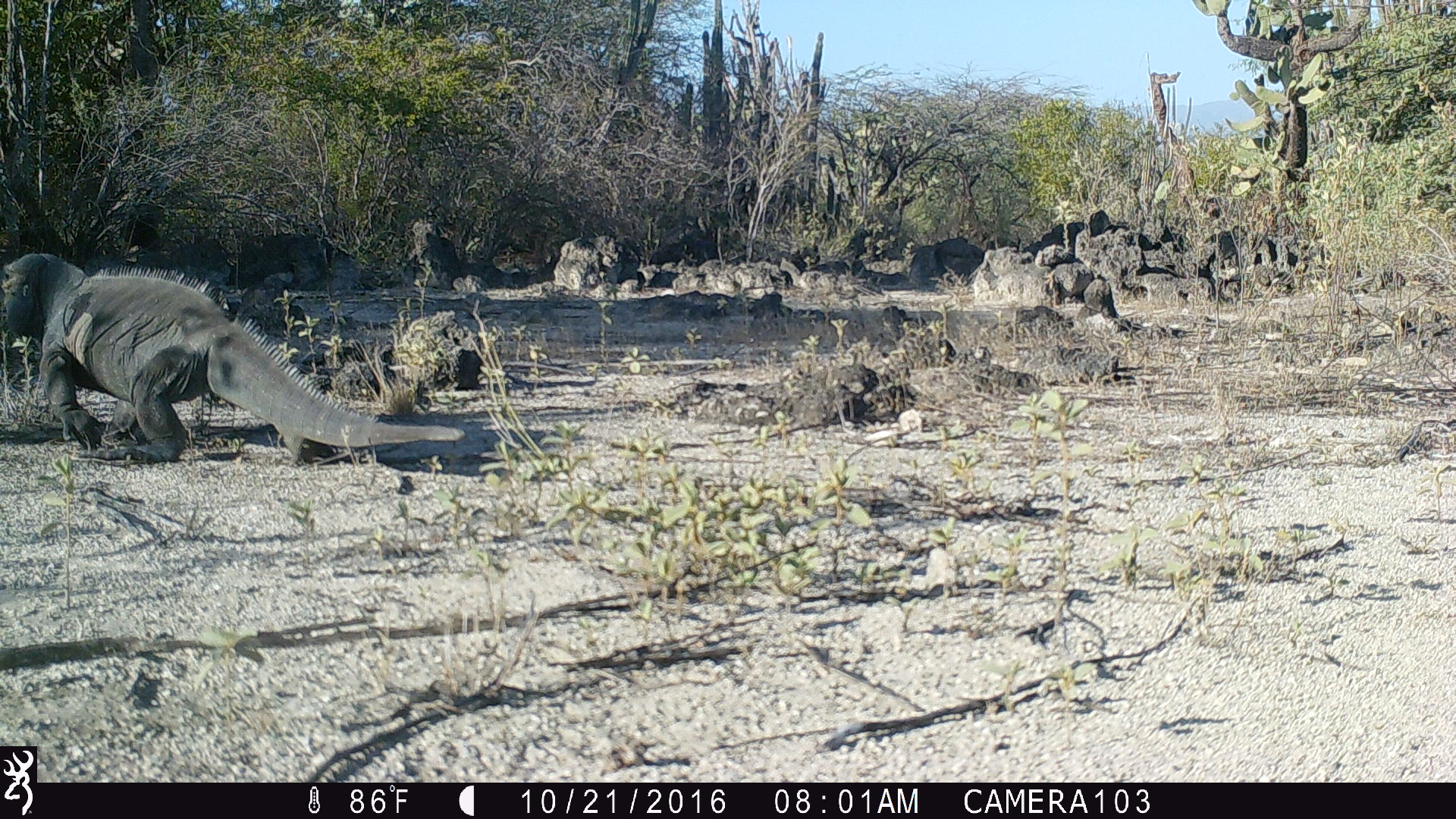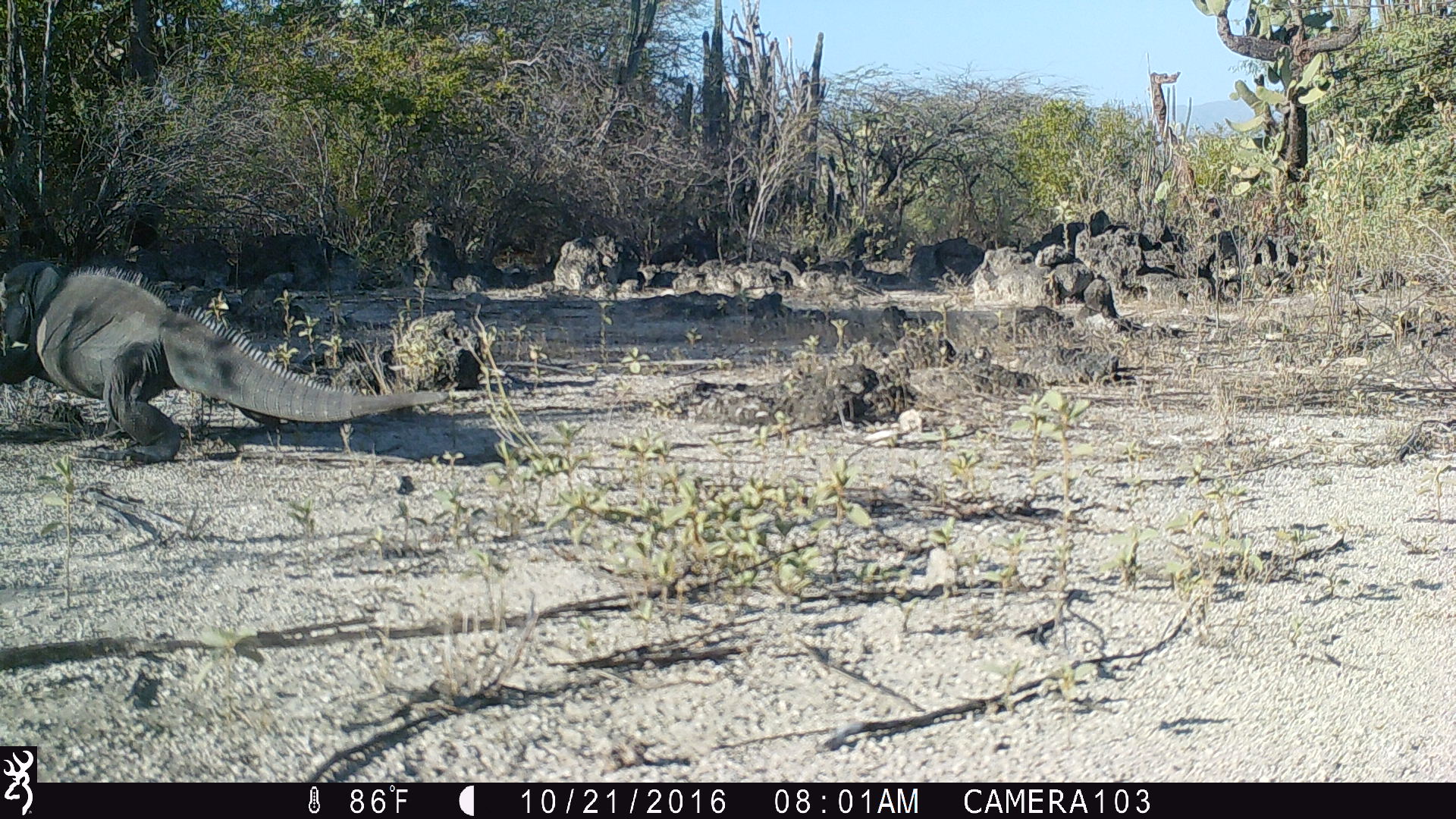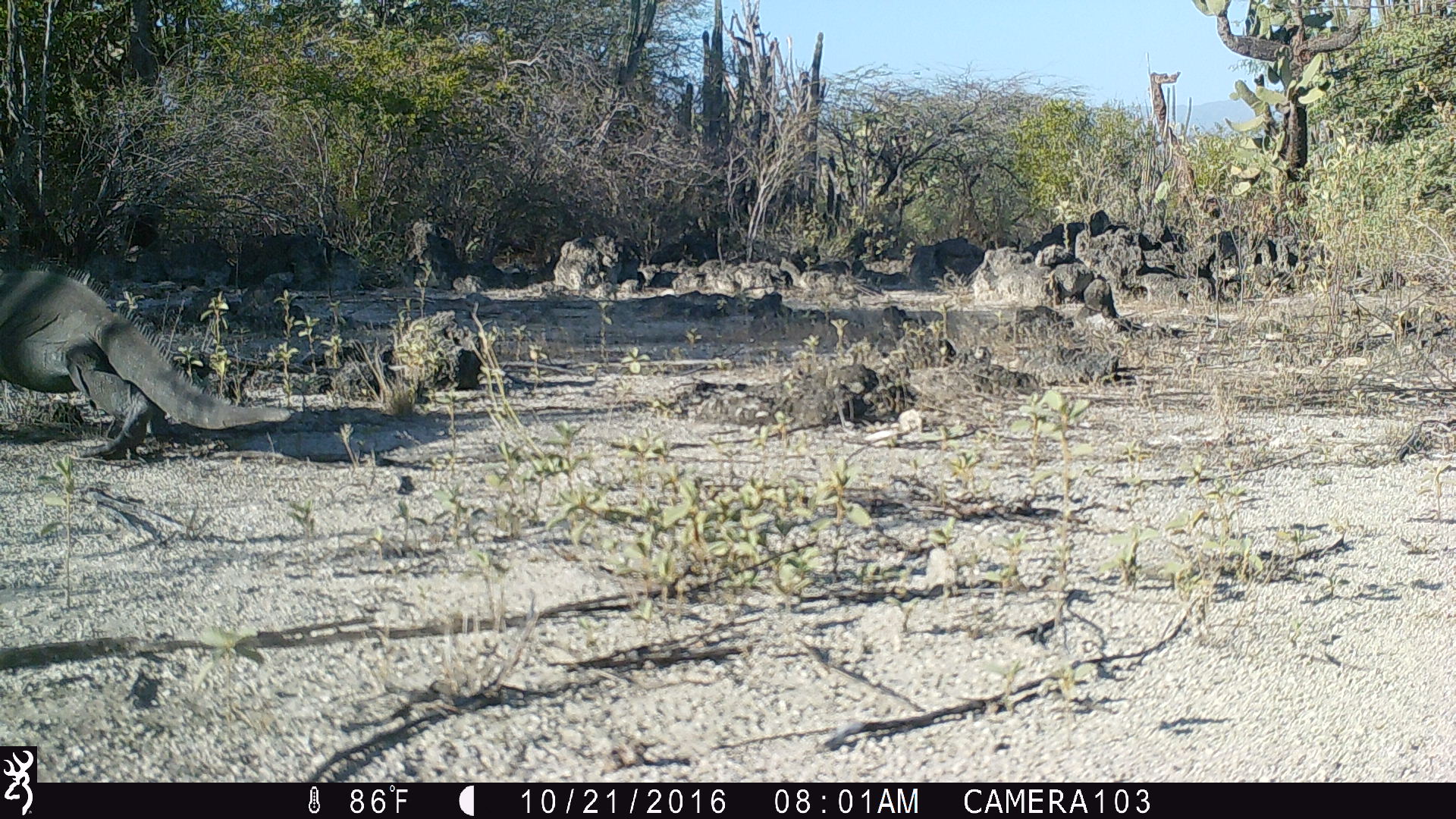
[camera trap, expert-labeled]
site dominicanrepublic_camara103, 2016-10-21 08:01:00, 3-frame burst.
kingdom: Animalia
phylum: Chordata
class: Reptilia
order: Squamata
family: Iguanidae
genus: Iguana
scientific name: Iguana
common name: typical iguanas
Iguana (typical iguanas).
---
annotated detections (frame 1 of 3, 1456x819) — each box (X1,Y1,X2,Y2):
iguana: (0,254,471,472)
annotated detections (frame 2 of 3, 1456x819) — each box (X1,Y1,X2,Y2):
iguana: (0,259,406,464)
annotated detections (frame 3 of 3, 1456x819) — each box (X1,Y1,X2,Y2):
iguana: (2,257,297,459)